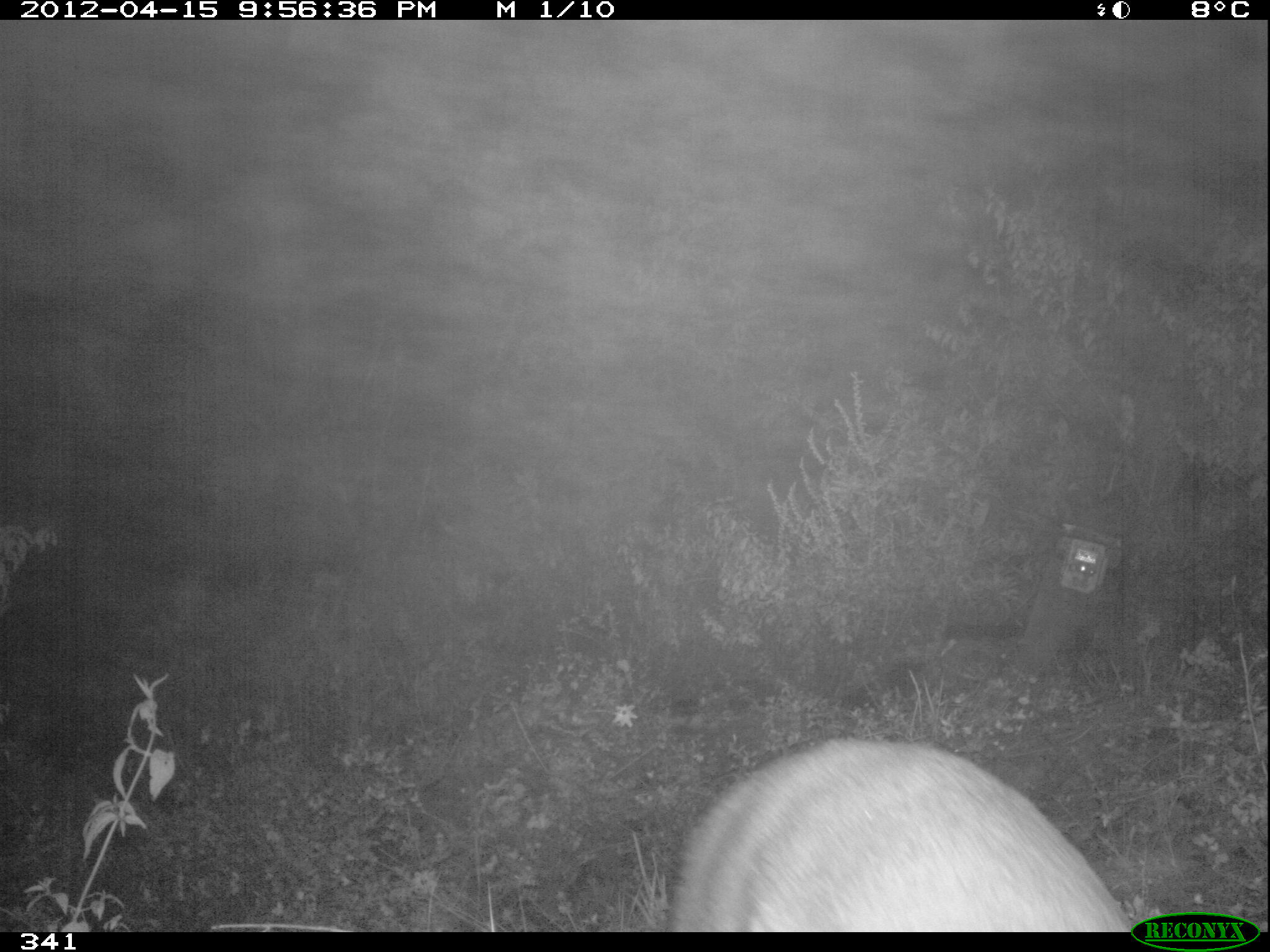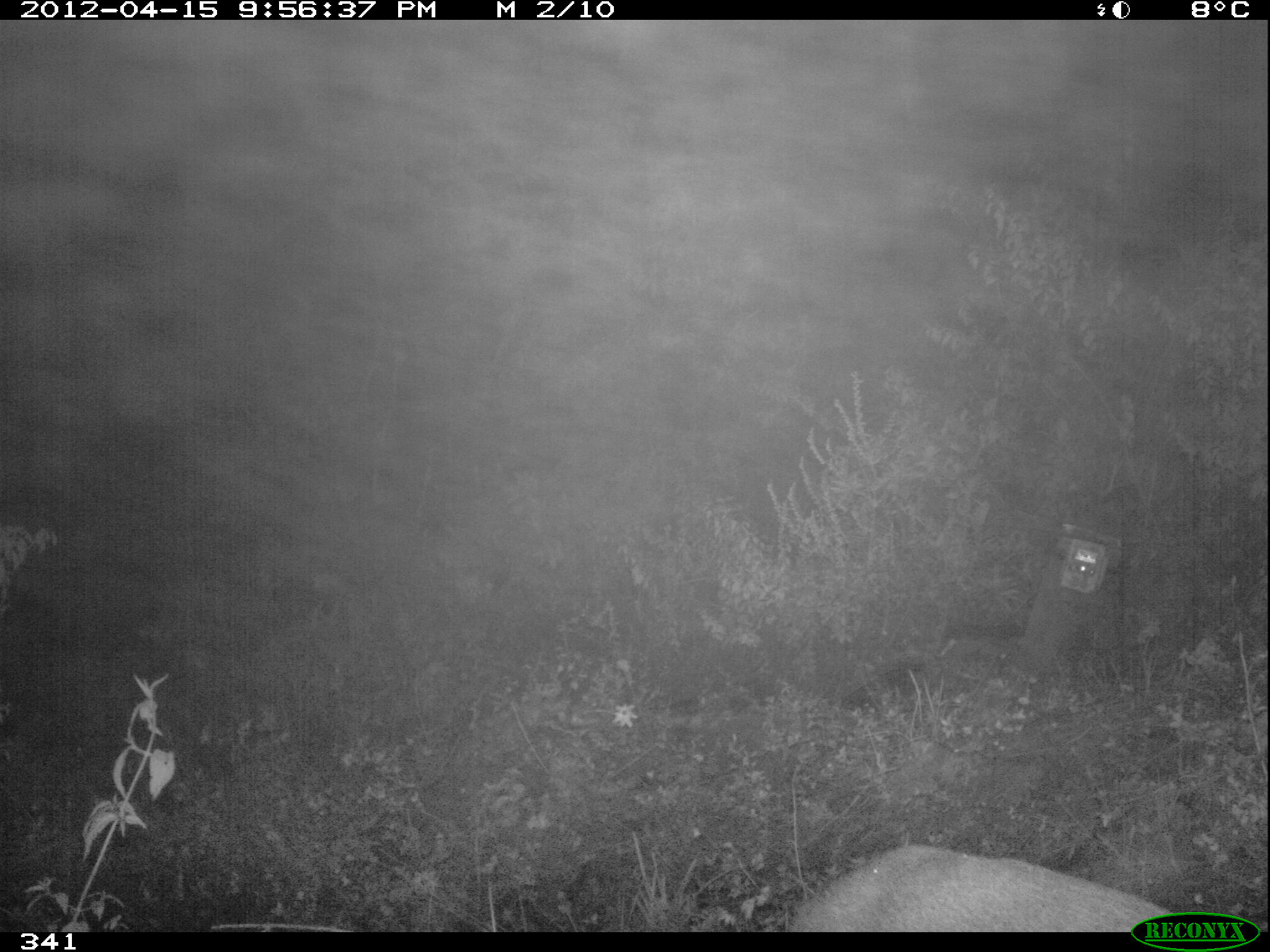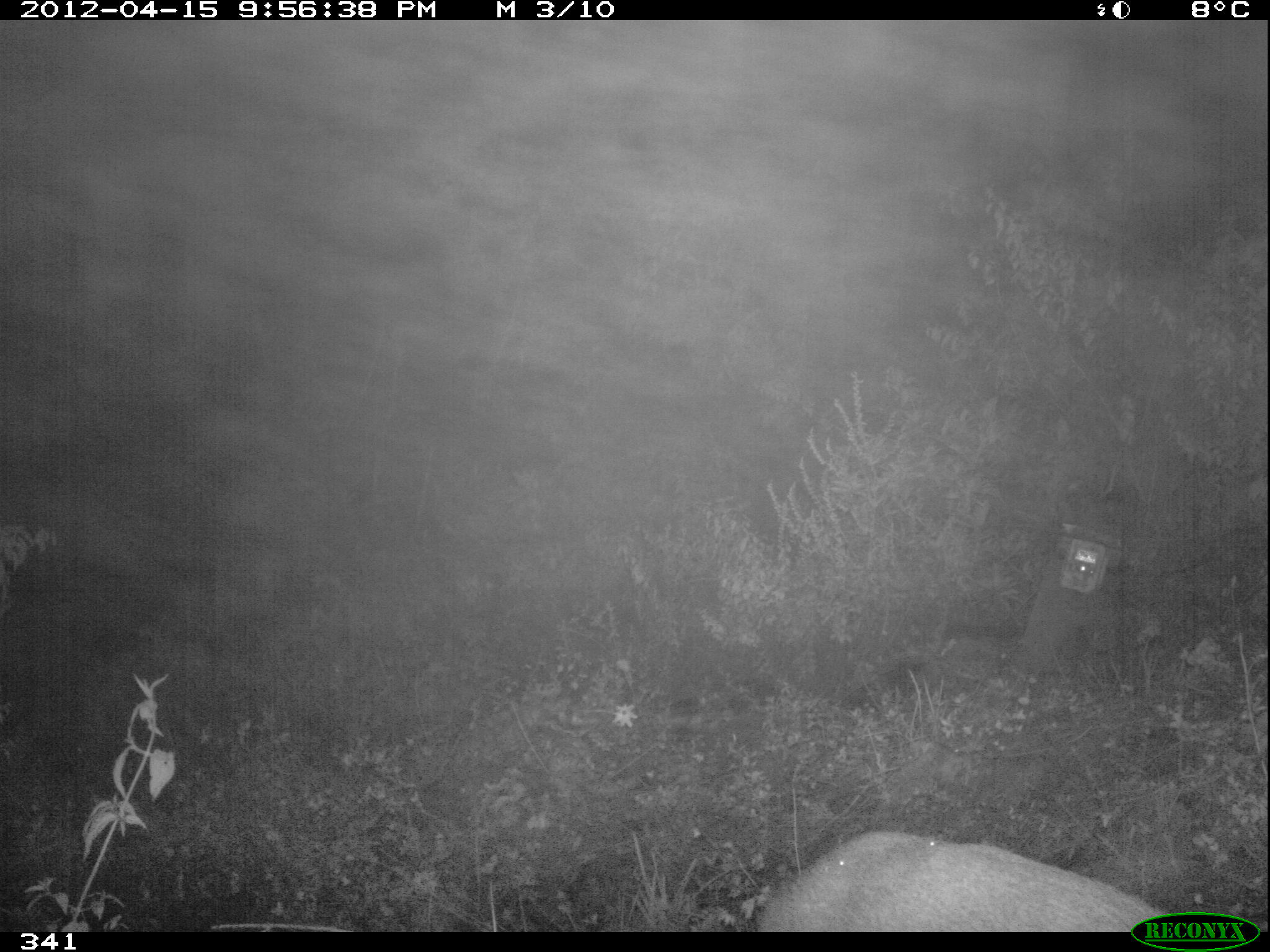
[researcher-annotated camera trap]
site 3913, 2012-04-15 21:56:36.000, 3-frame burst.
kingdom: Animalia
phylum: Chordata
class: Mammalia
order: Artiodactyla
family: Cervidae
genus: Mazama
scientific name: Mazama chunyi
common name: dwarf brocket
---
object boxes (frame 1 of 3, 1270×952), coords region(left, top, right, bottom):
mazama chunyi: region(670, 737, 1130, 932)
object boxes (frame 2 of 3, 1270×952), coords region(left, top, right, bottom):
mazama chunyi: region(786, 843, 1187, 932)